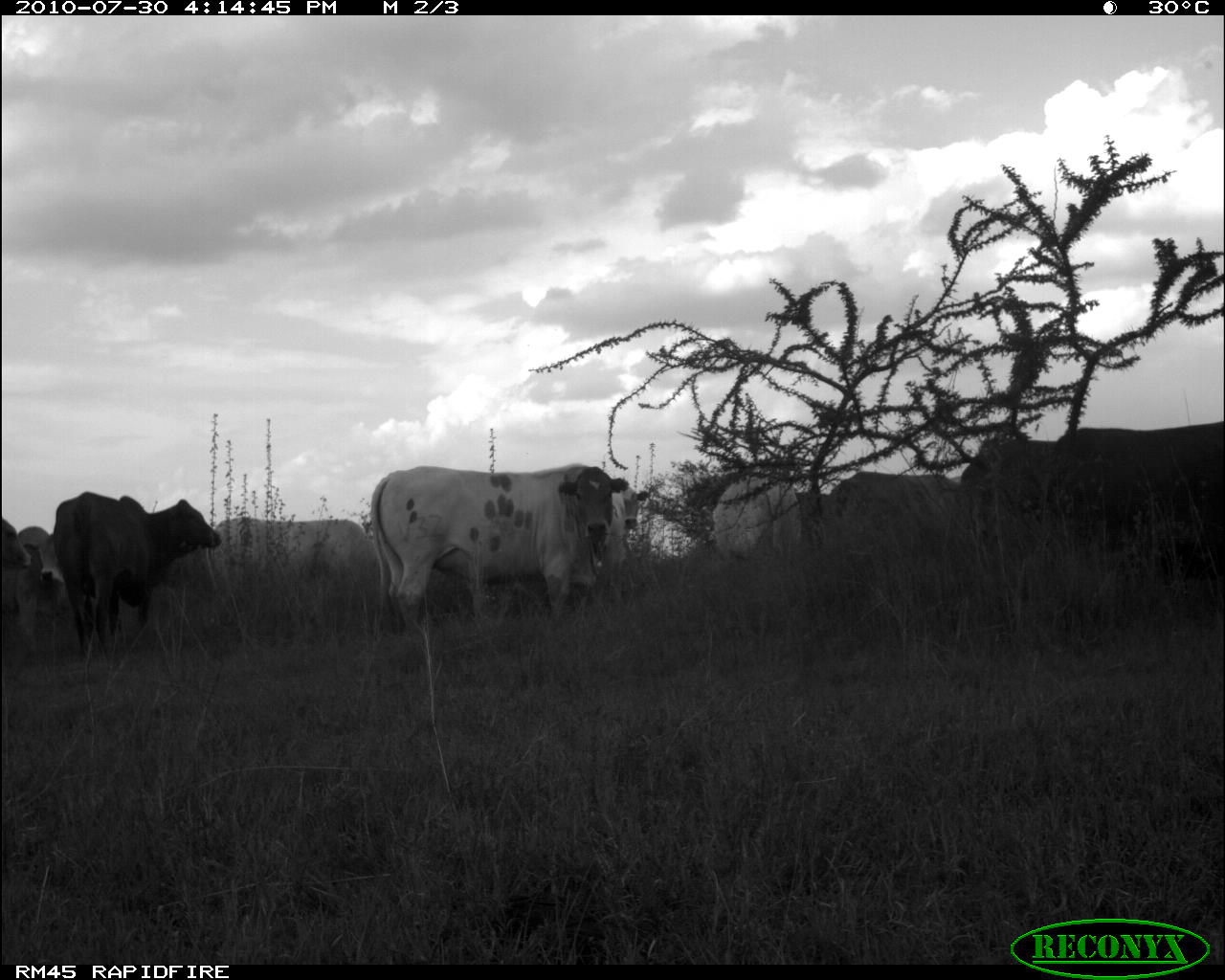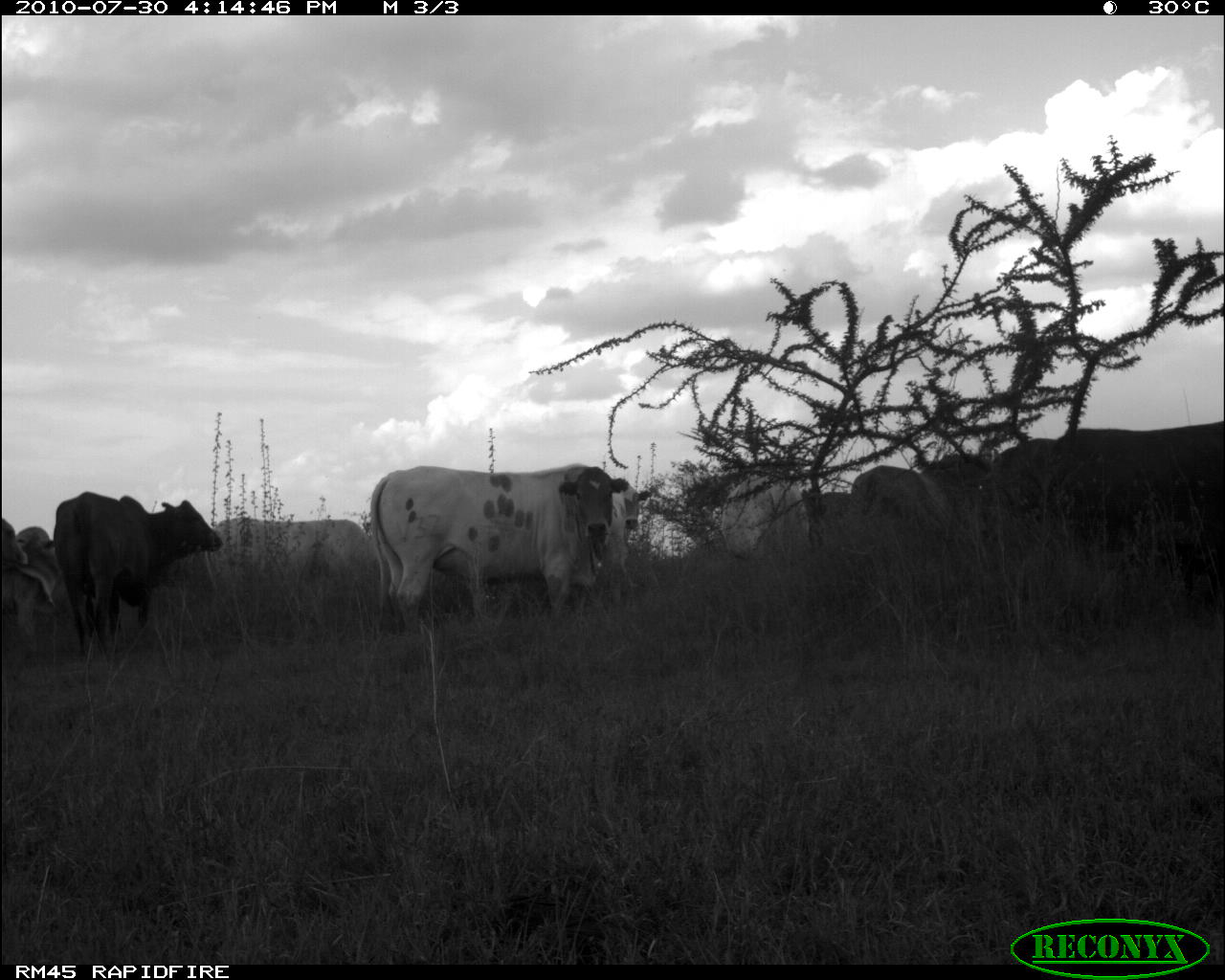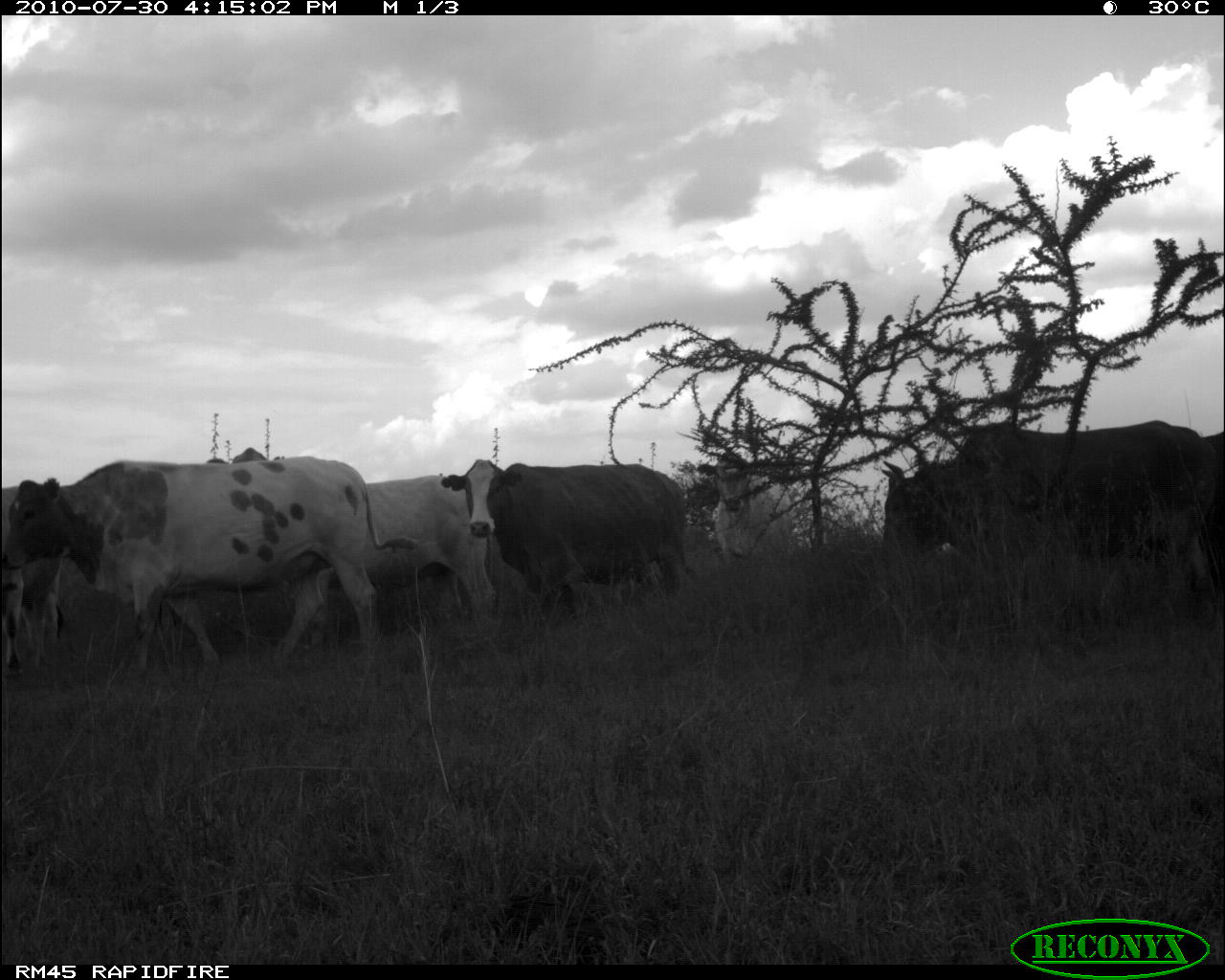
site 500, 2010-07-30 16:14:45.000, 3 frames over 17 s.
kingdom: Animalia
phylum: Chordata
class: Mammalia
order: Artiodactyla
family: Bovidae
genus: Tragelaphus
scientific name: Tragelaphus oryx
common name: eland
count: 9